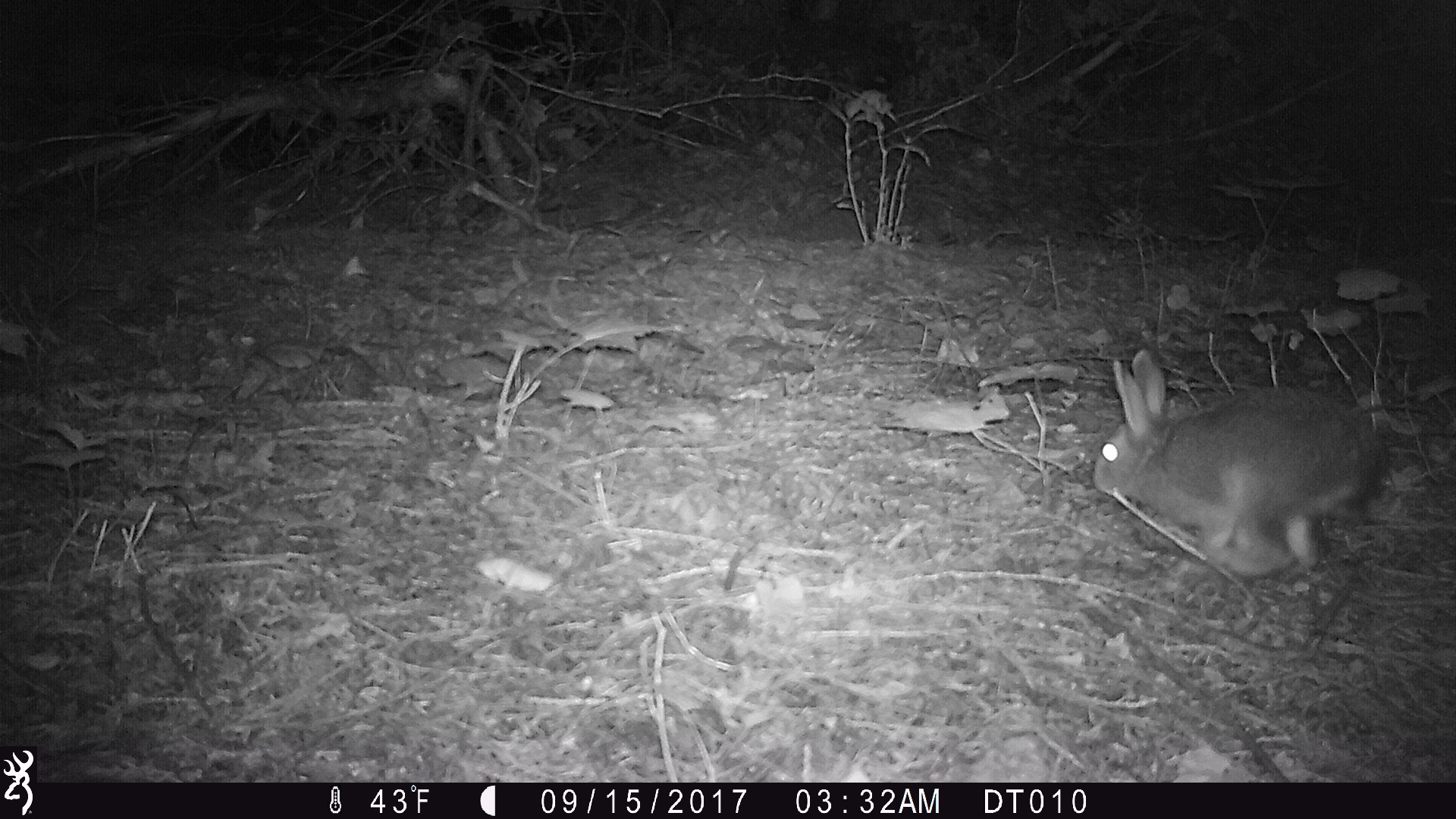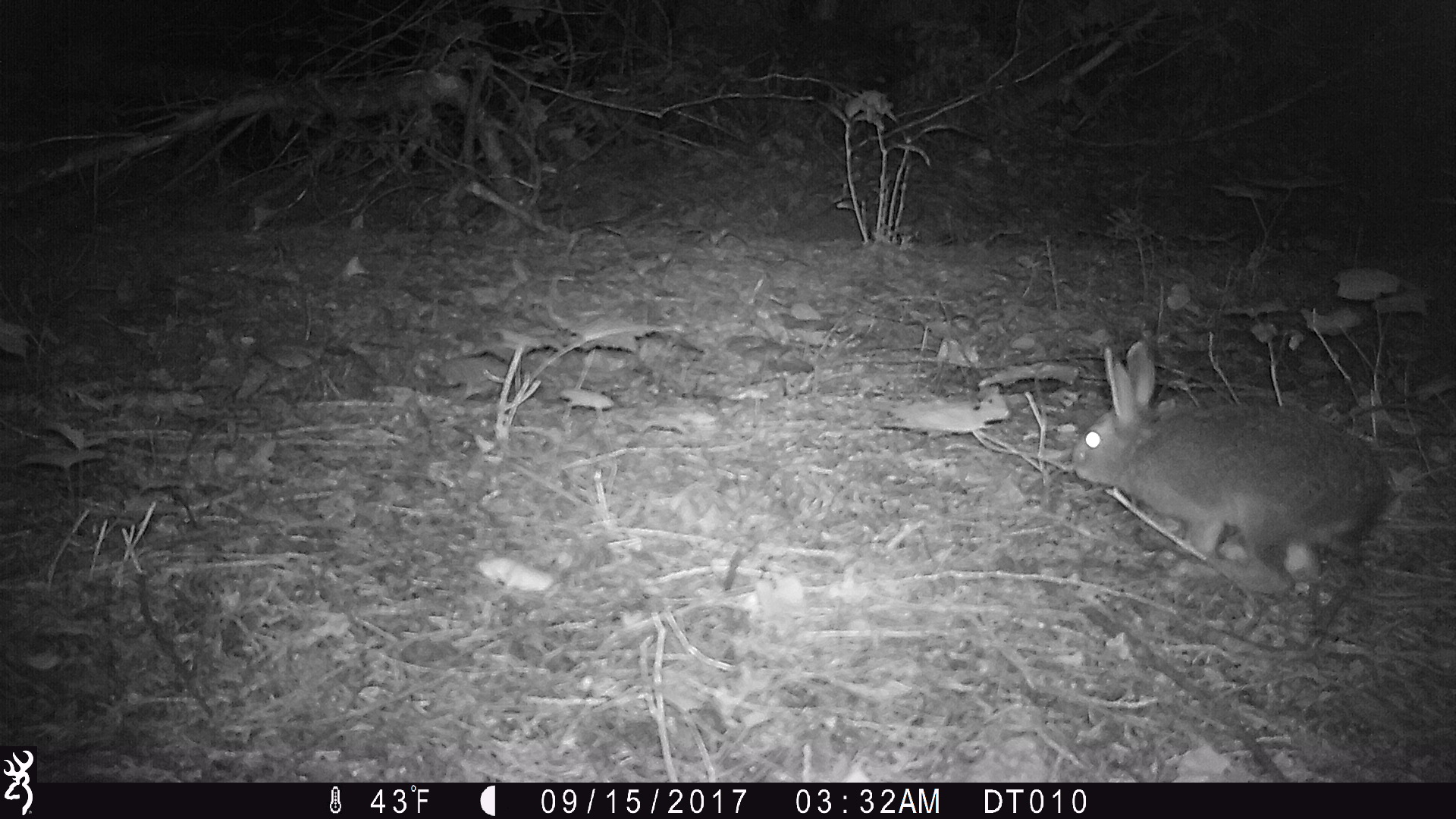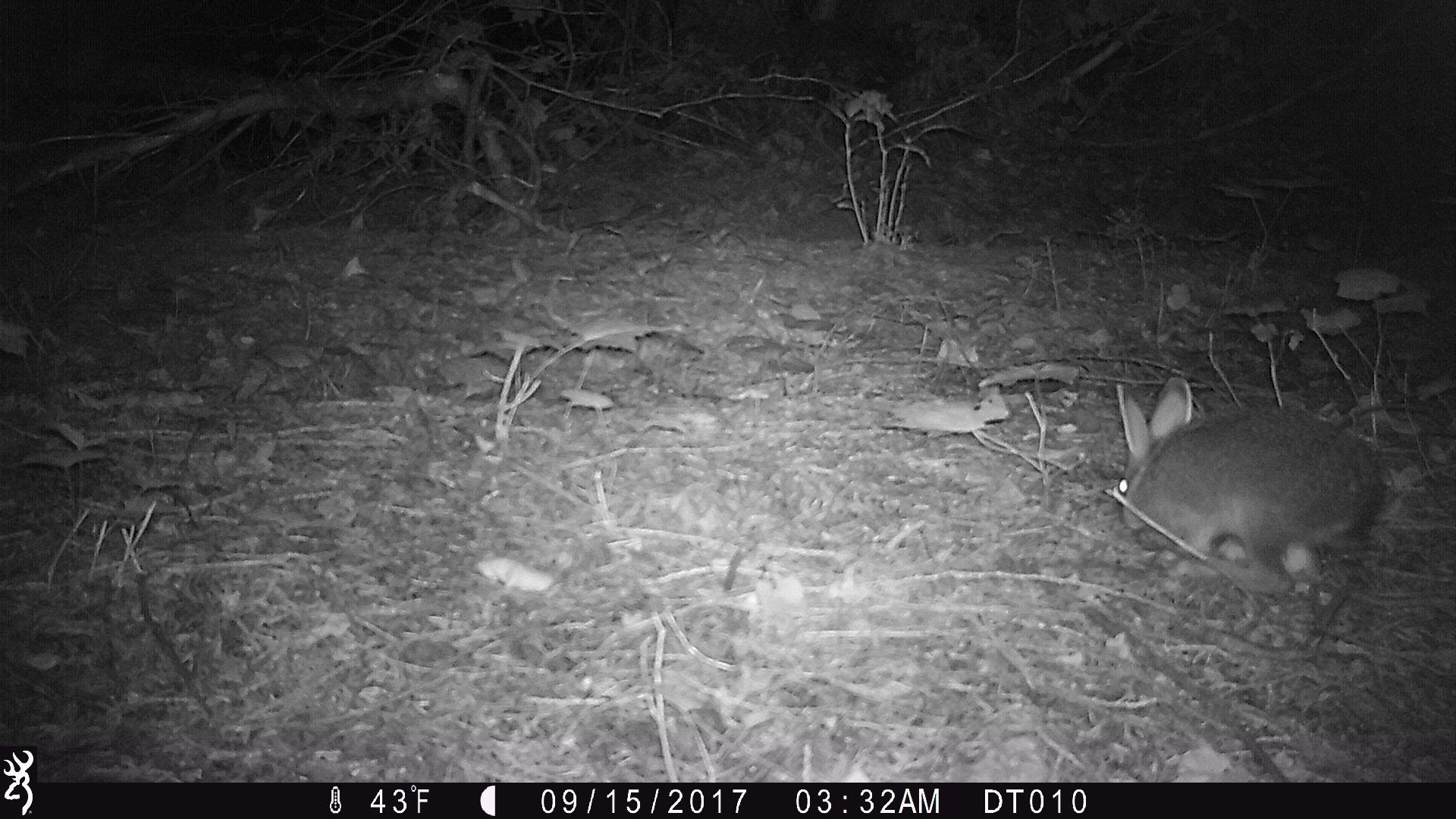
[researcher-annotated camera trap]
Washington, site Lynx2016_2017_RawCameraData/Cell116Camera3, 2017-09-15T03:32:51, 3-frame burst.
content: unidentified animal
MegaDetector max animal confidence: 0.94